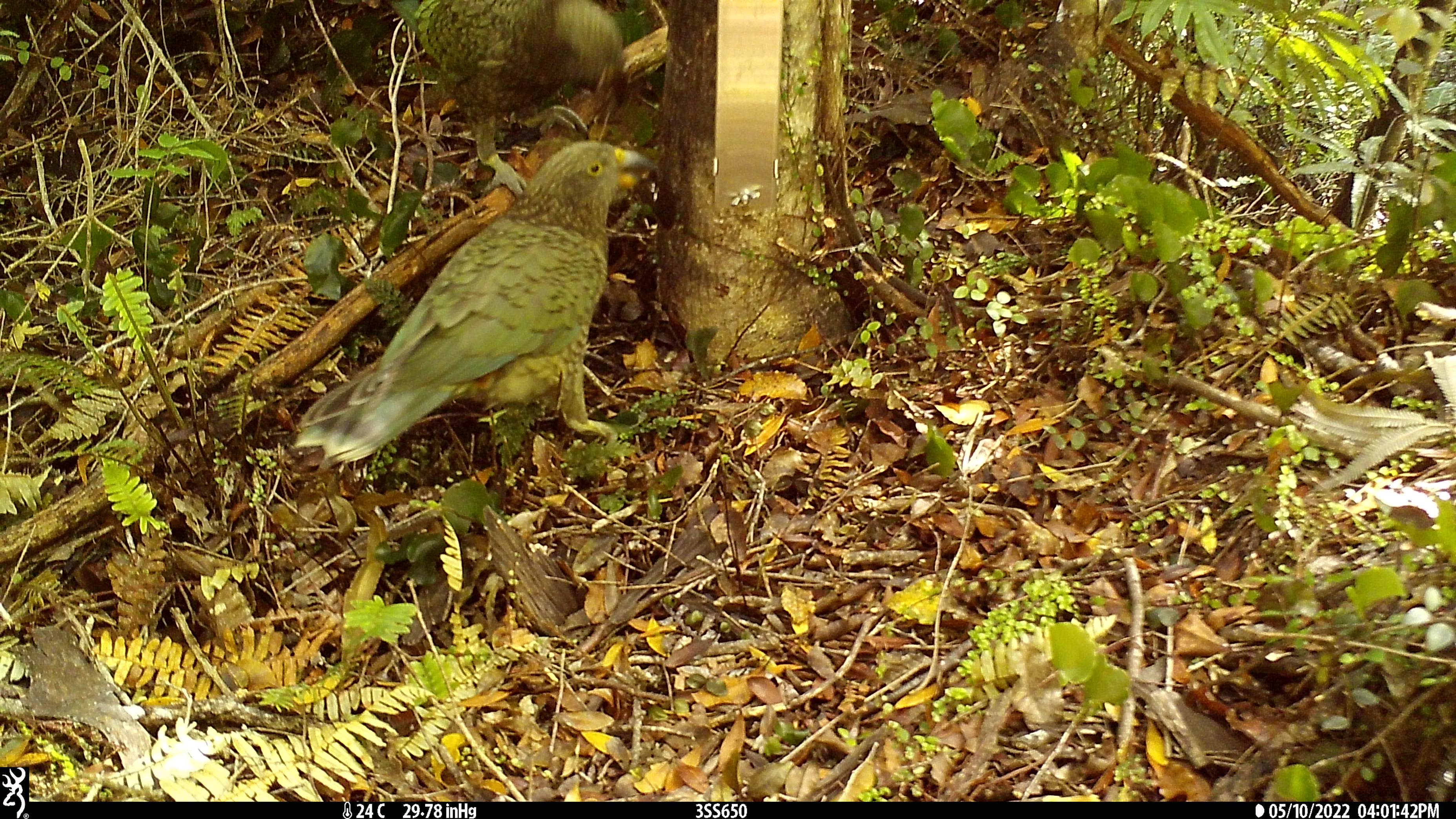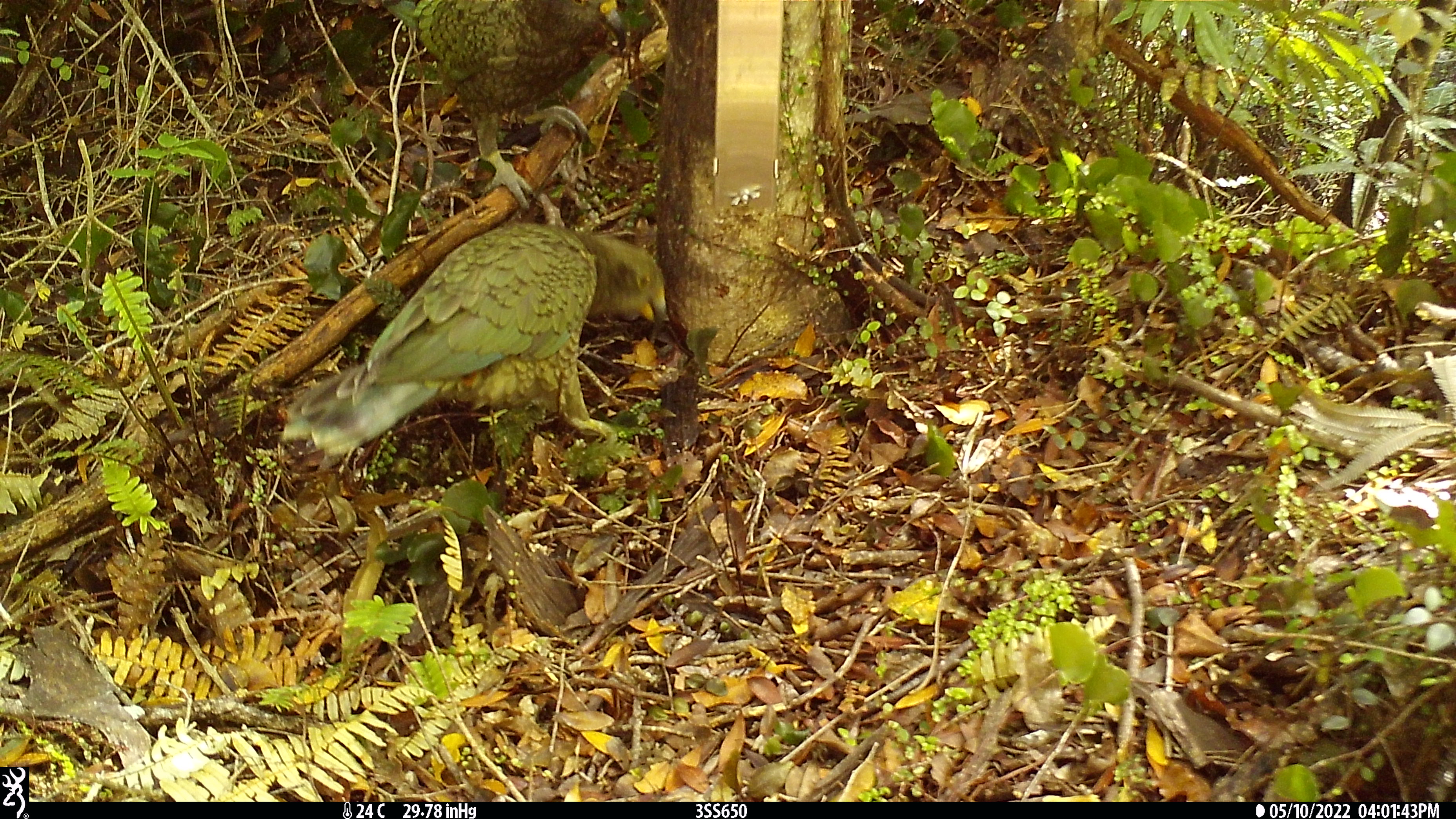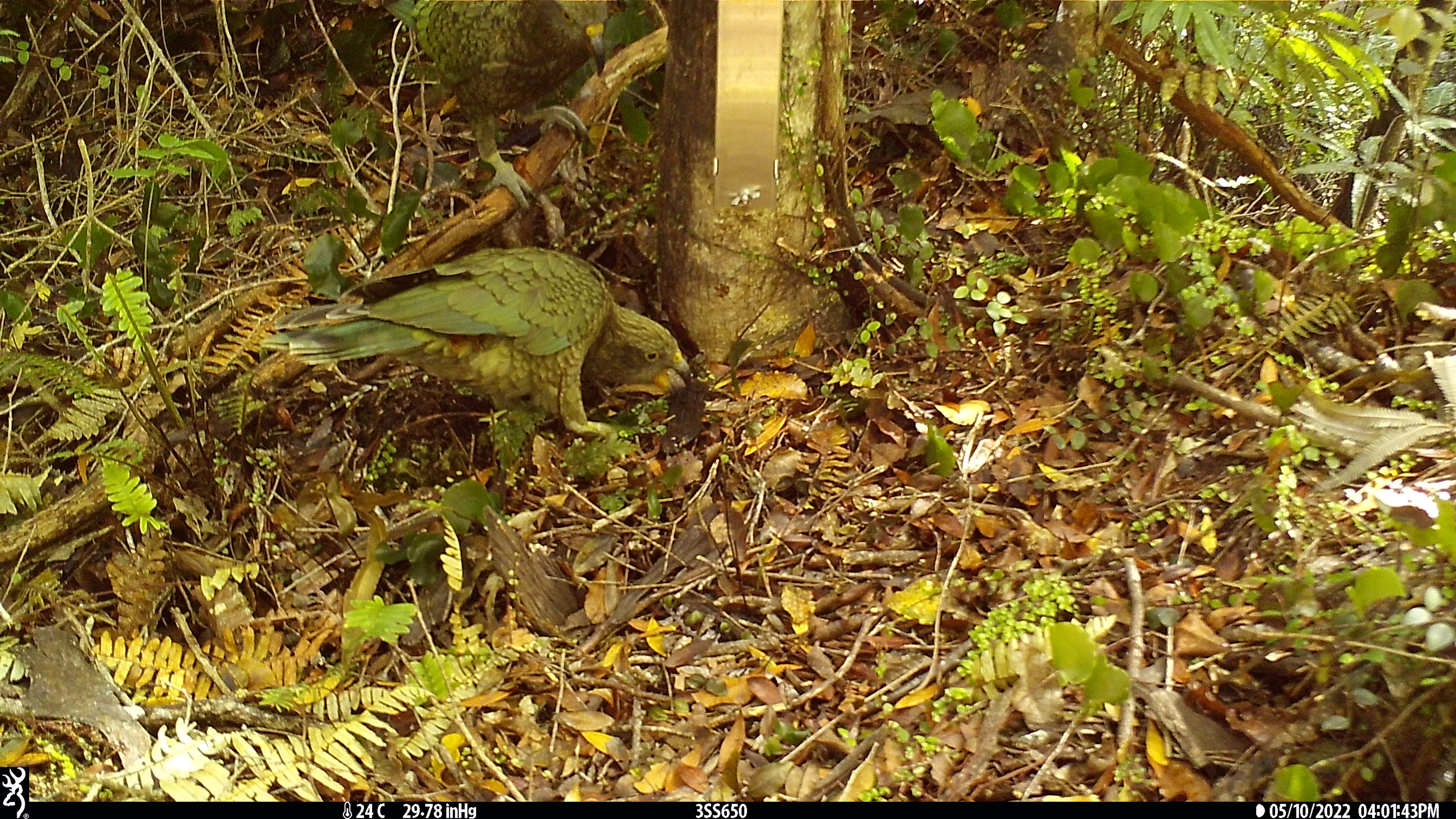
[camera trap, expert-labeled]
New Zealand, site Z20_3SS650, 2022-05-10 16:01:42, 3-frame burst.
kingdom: Animalia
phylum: Chordata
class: Aves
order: Psittaciformes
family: Strigopidae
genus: Nestor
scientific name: Nestor notabilis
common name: kea